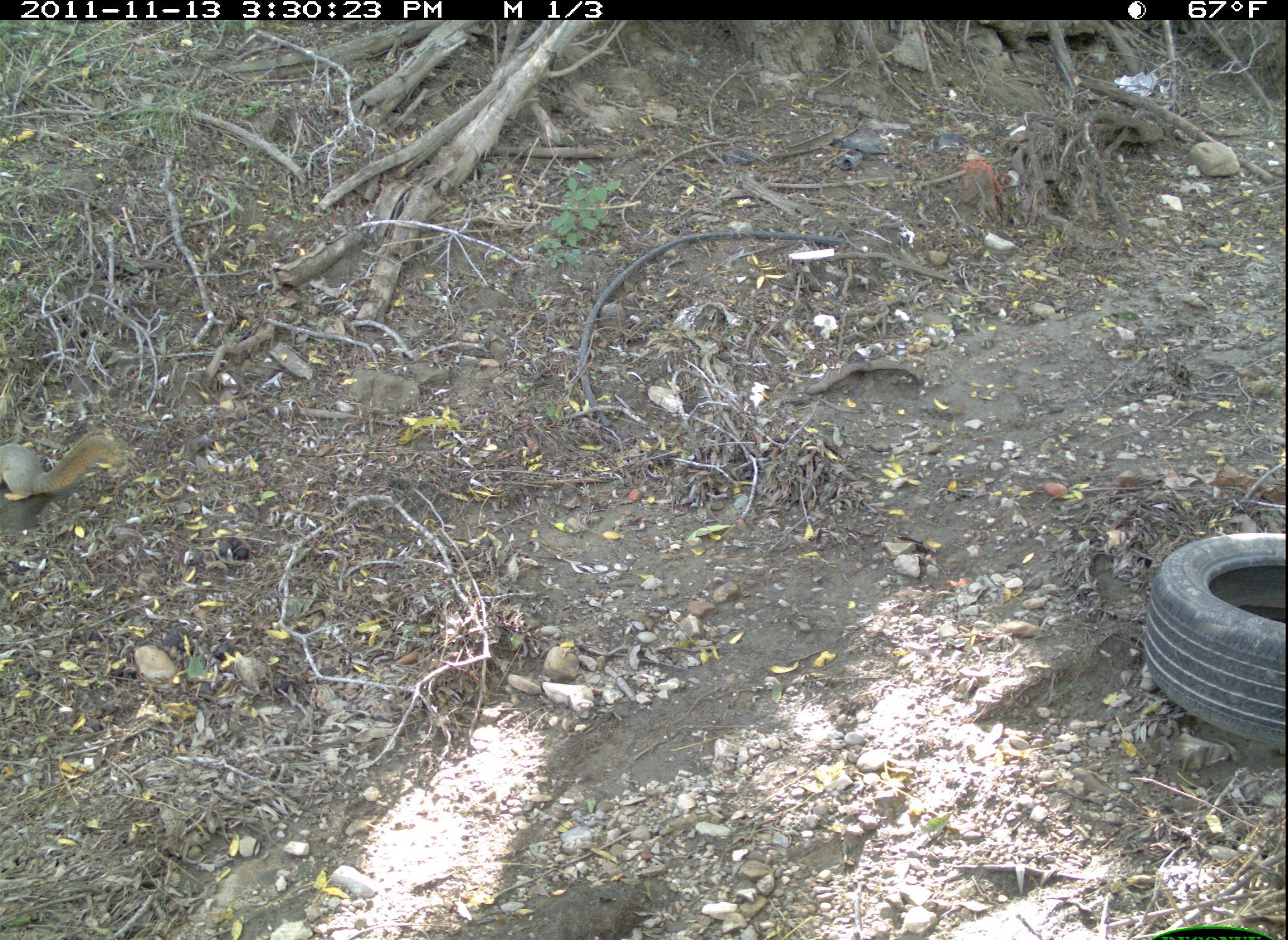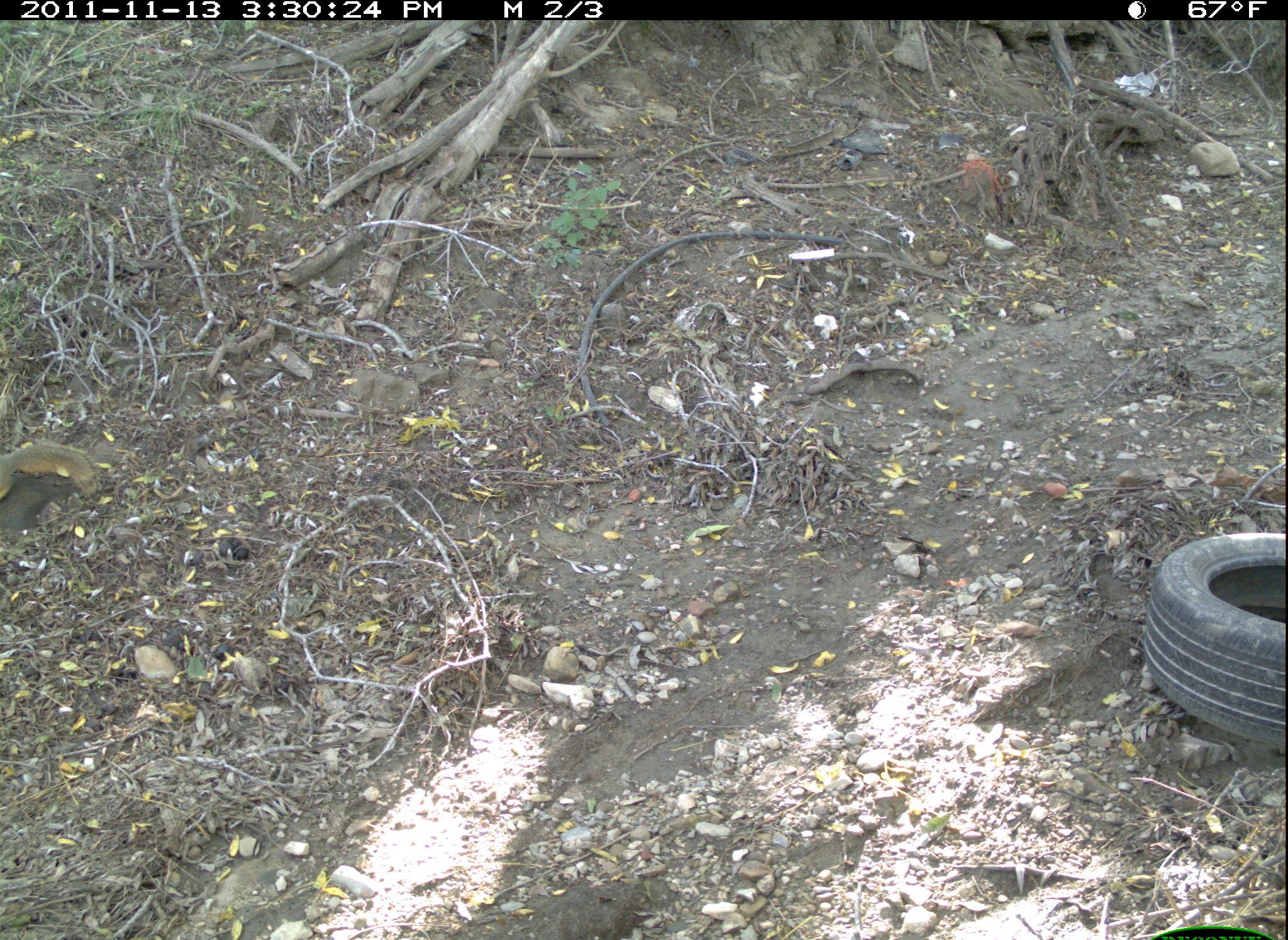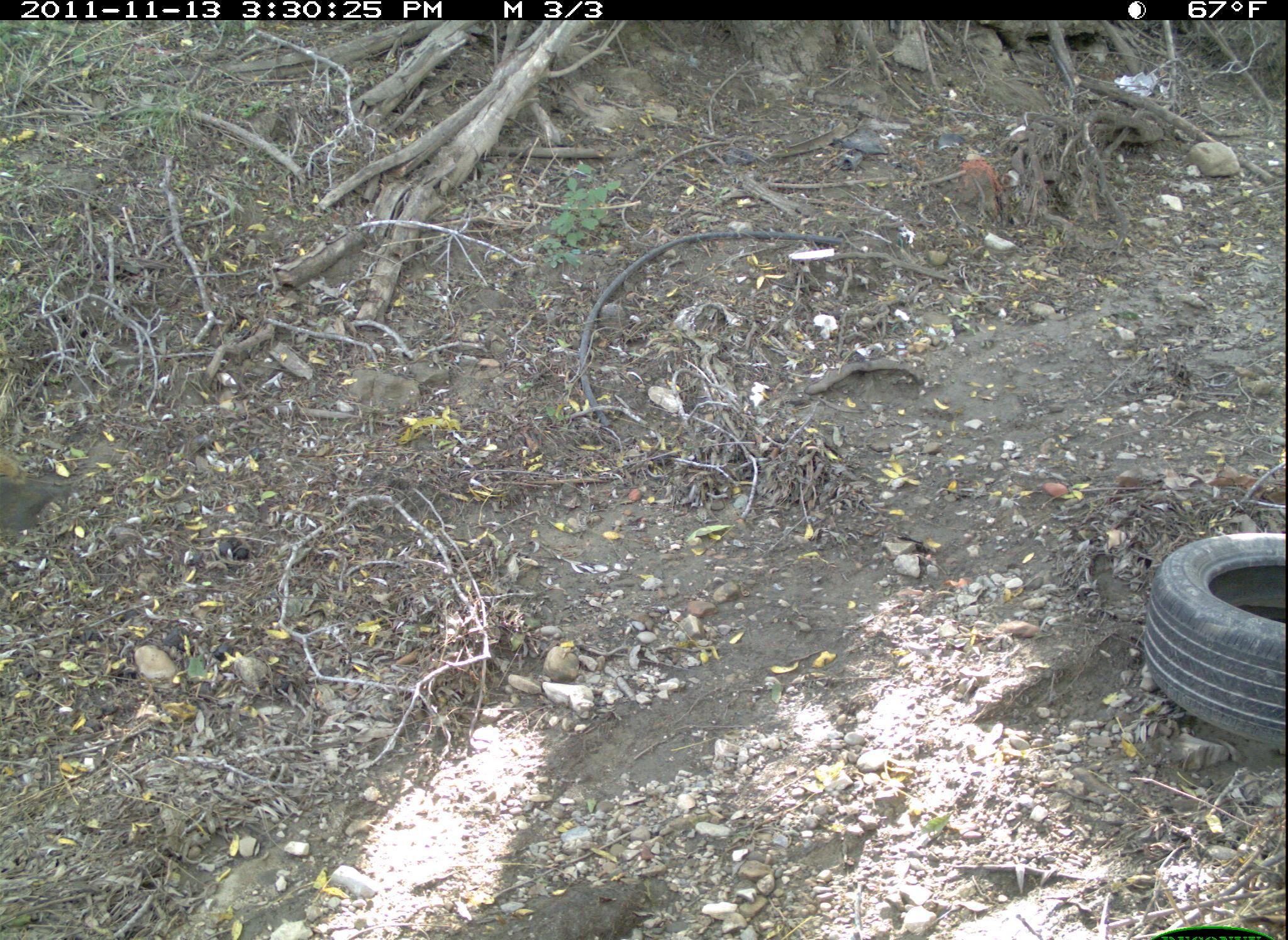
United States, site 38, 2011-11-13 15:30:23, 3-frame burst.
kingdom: Animalia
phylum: Chordata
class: Mammalia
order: Rodentia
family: Sciuridae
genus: Sciurus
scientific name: Sciurus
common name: squirrel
Squirrel (Sciurus).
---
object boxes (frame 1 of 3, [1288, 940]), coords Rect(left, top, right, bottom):
squirrel: Rect(2, 403, 150, 511)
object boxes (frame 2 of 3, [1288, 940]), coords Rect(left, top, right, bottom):
squirrel: Rect(3, 432, 114, 519)